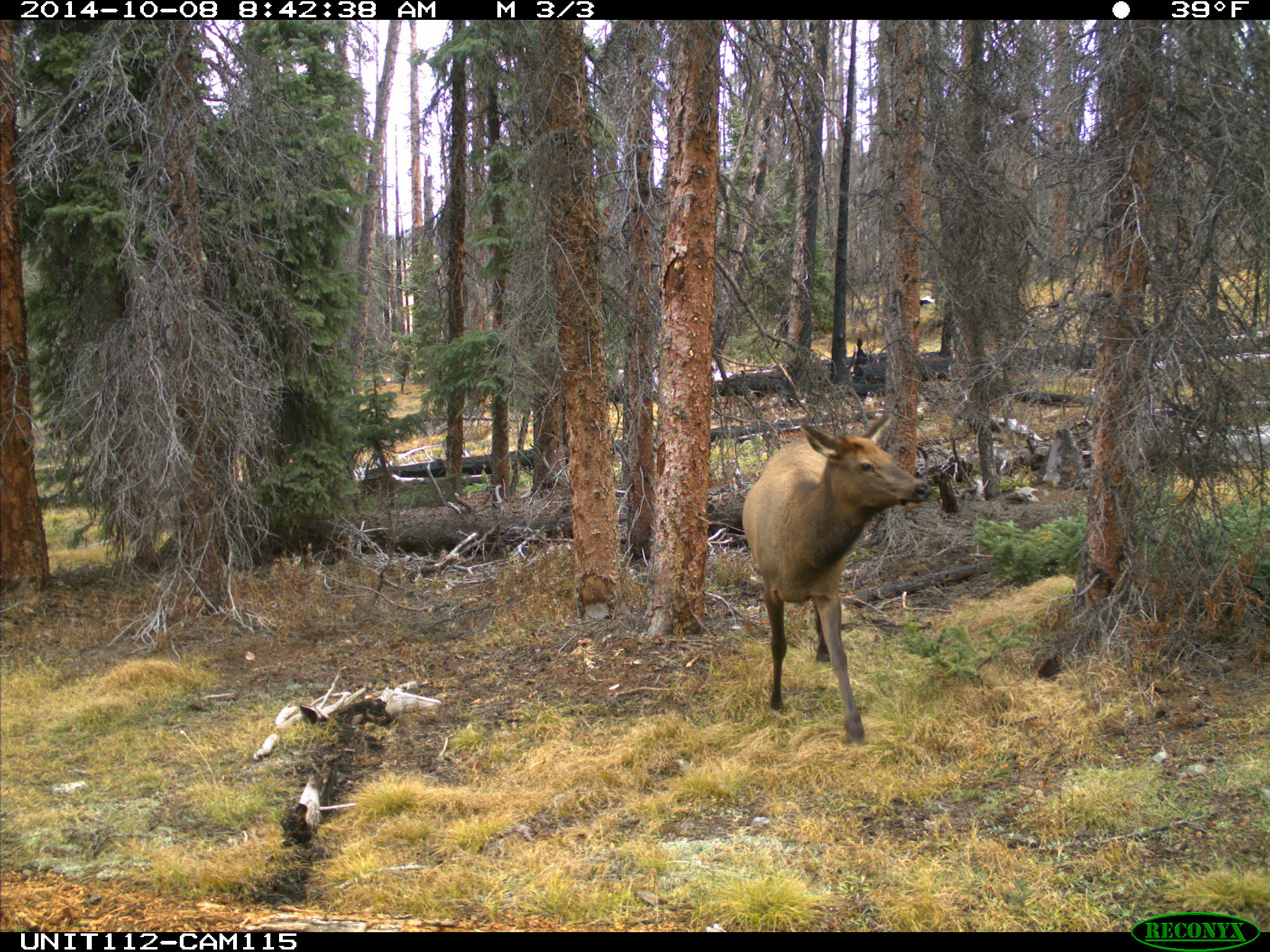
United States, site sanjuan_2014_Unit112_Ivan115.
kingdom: Animalia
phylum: Chordata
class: Mammalia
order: Artiodactyla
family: Cervidae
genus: Cervus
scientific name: Cervus elaphus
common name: red deer